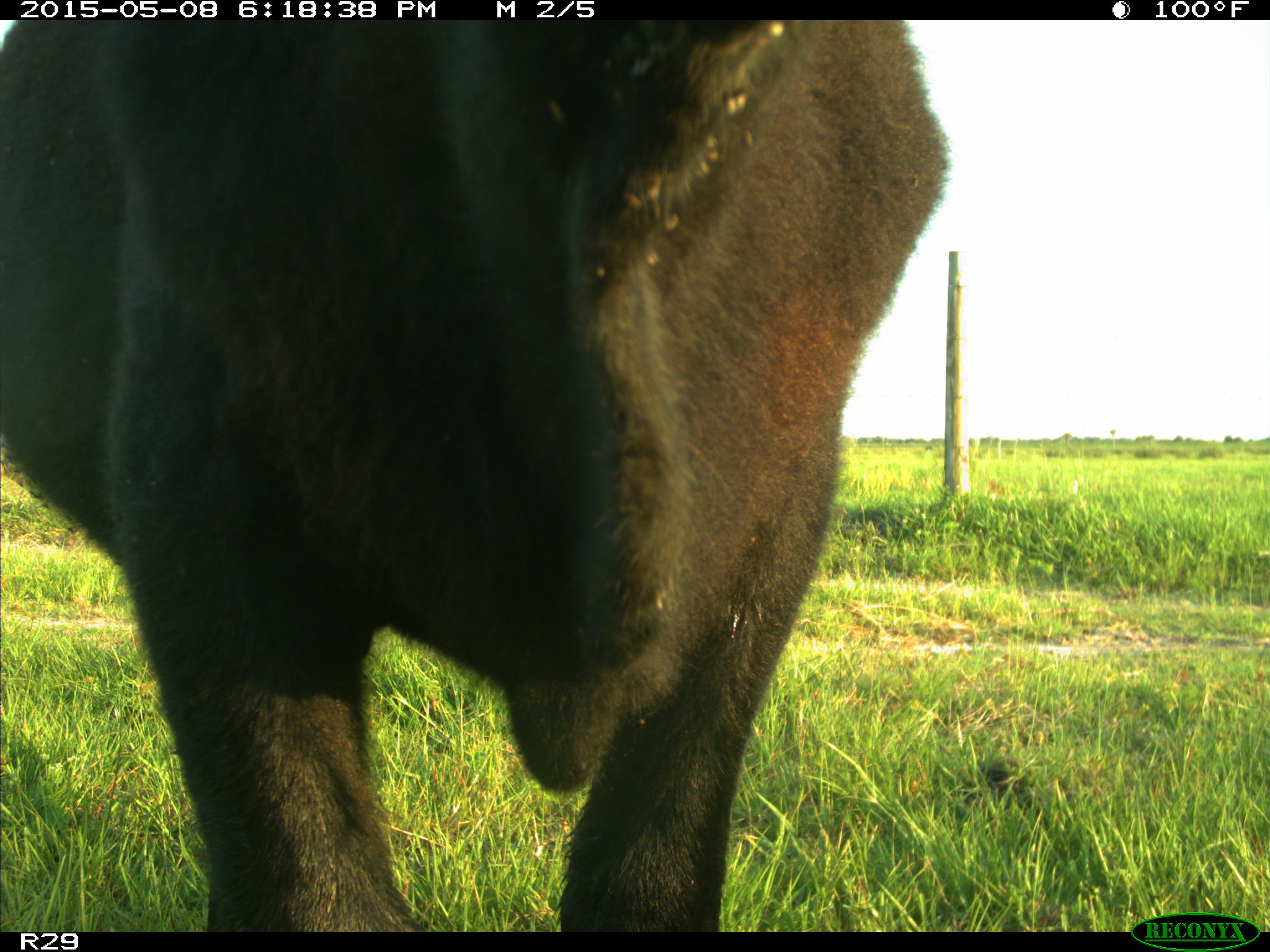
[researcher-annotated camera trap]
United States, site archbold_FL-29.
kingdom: Animalia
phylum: Chordata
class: Mammalia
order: Artiodactyla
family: Bovidae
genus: Bos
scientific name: Bos taurus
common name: domestic cow